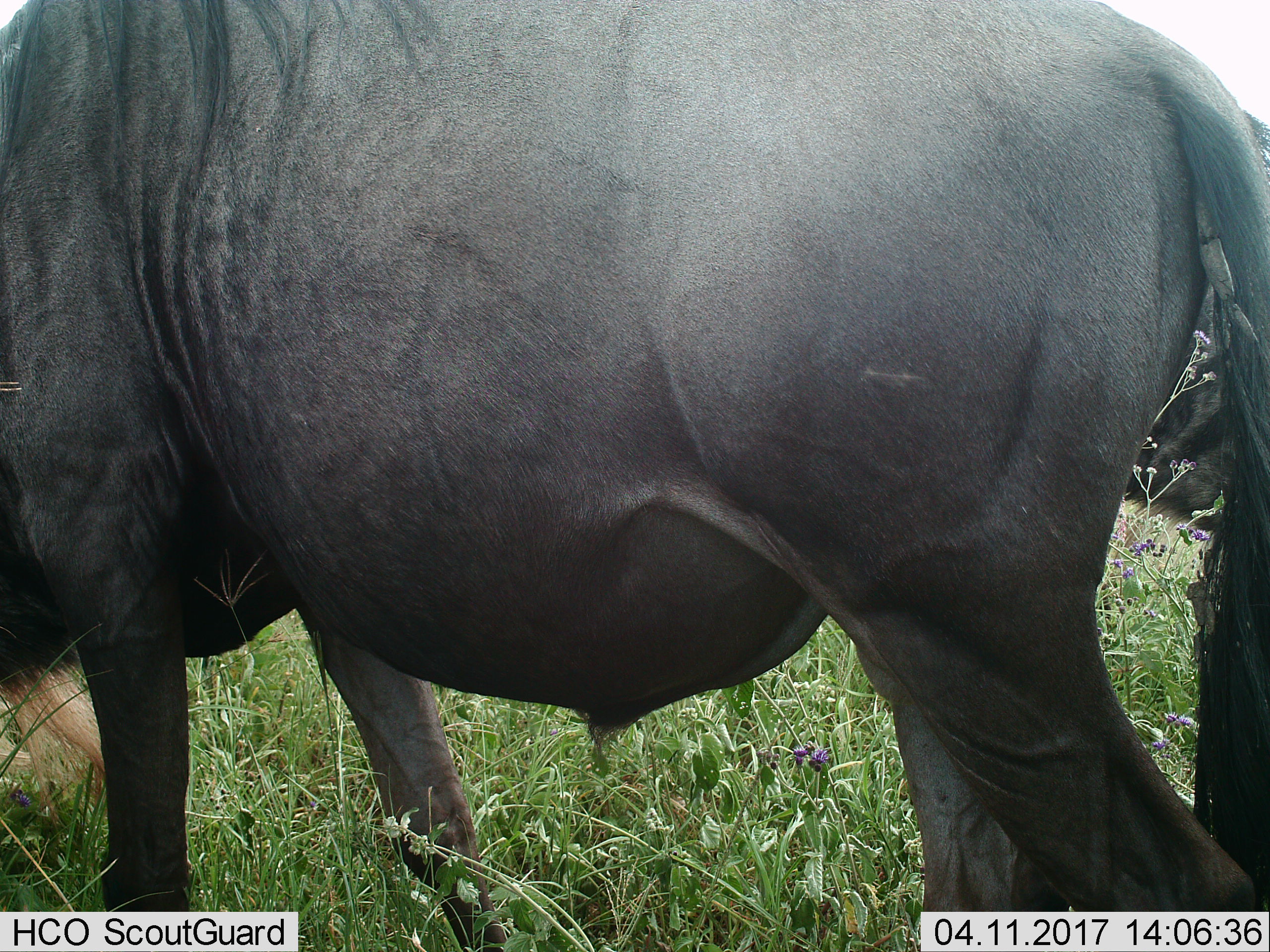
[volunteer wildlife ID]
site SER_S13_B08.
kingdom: Animalia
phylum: Chordata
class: Mammalia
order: Artiodactyla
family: Bovidae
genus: Connochaetes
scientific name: Connochaetes taurinus taurinus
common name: blue wildebeest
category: wildebeestblue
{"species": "wildebeestblue (blue wildebeest) (Connochaetes taurinus taurinus)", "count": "2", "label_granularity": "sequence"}